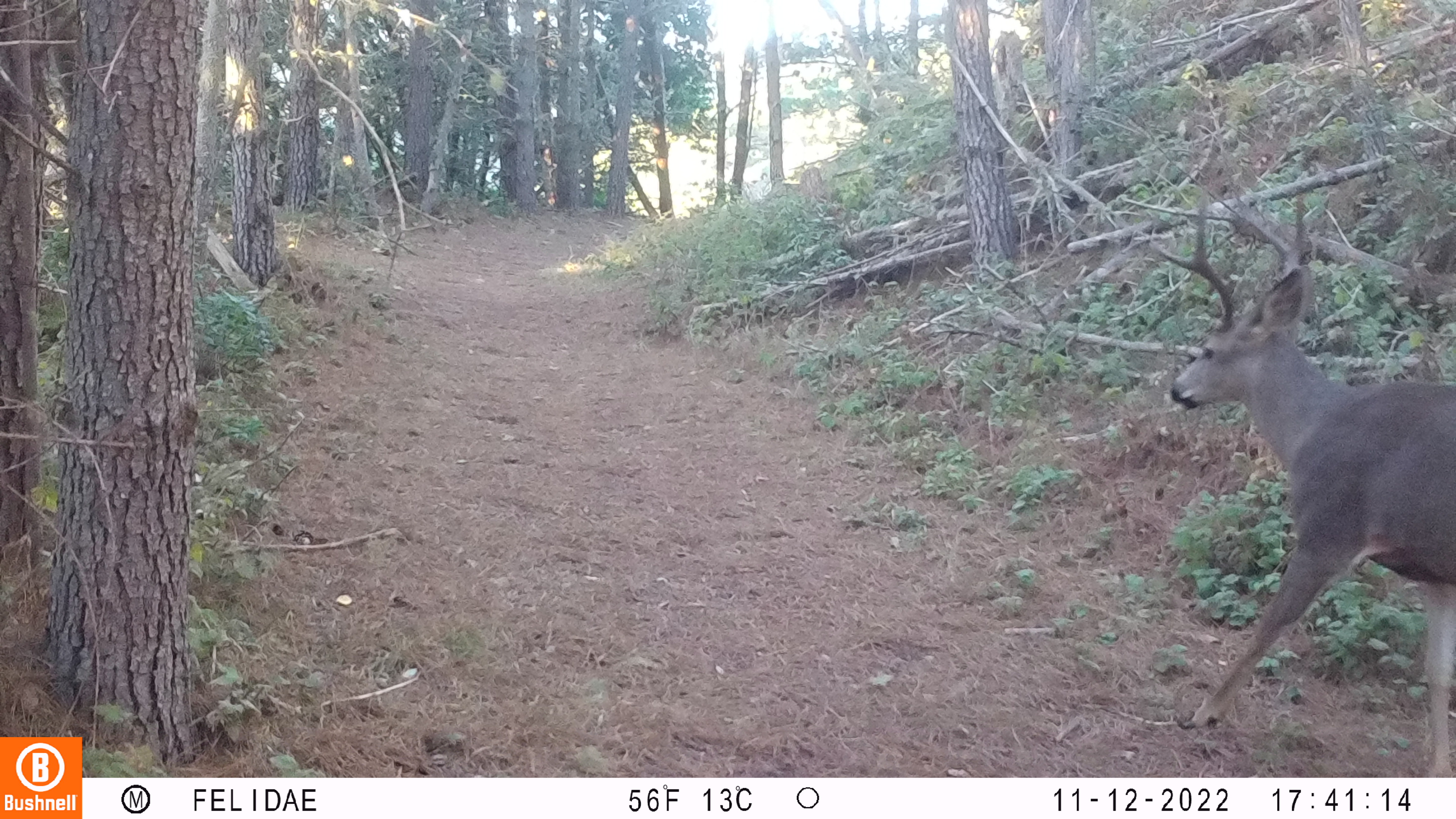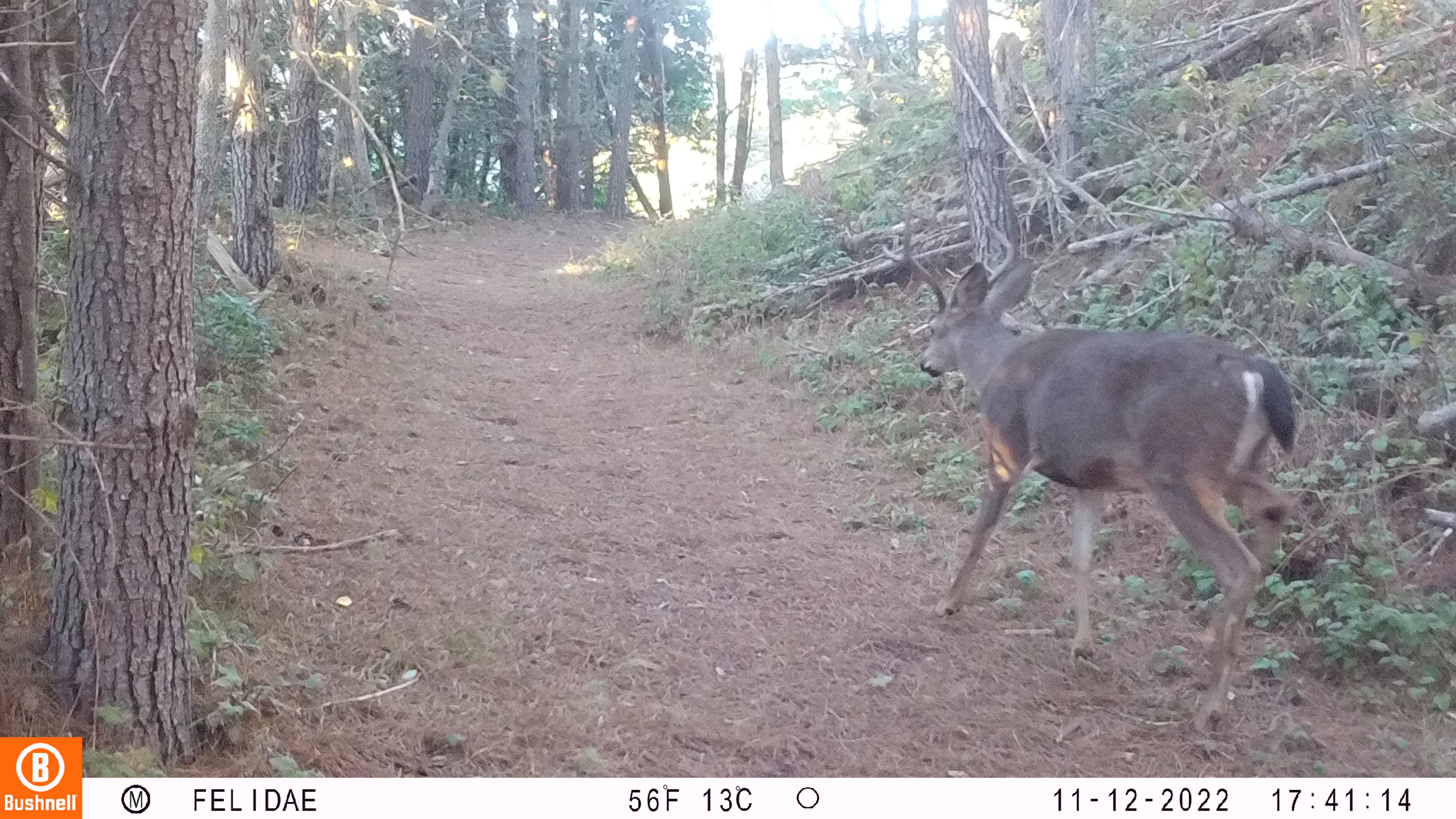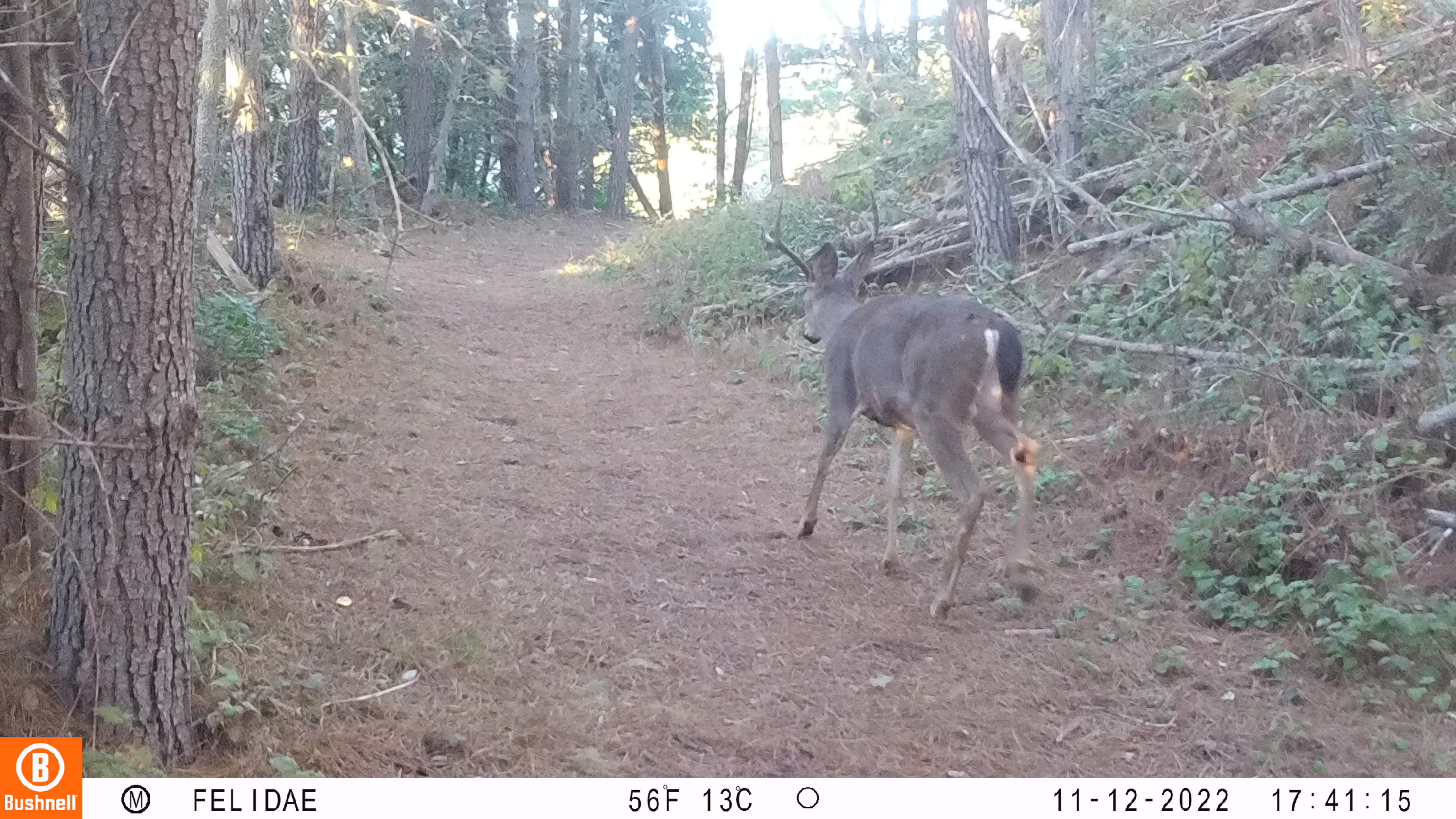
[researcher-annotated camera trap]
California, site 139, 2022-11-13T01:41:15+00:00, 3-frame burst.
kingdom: Animalia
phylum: Chordata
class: Mammalia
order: Artiodactyla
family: Cervidae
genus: Odocoileus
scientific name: Odocoileus hemionus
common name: mule deer